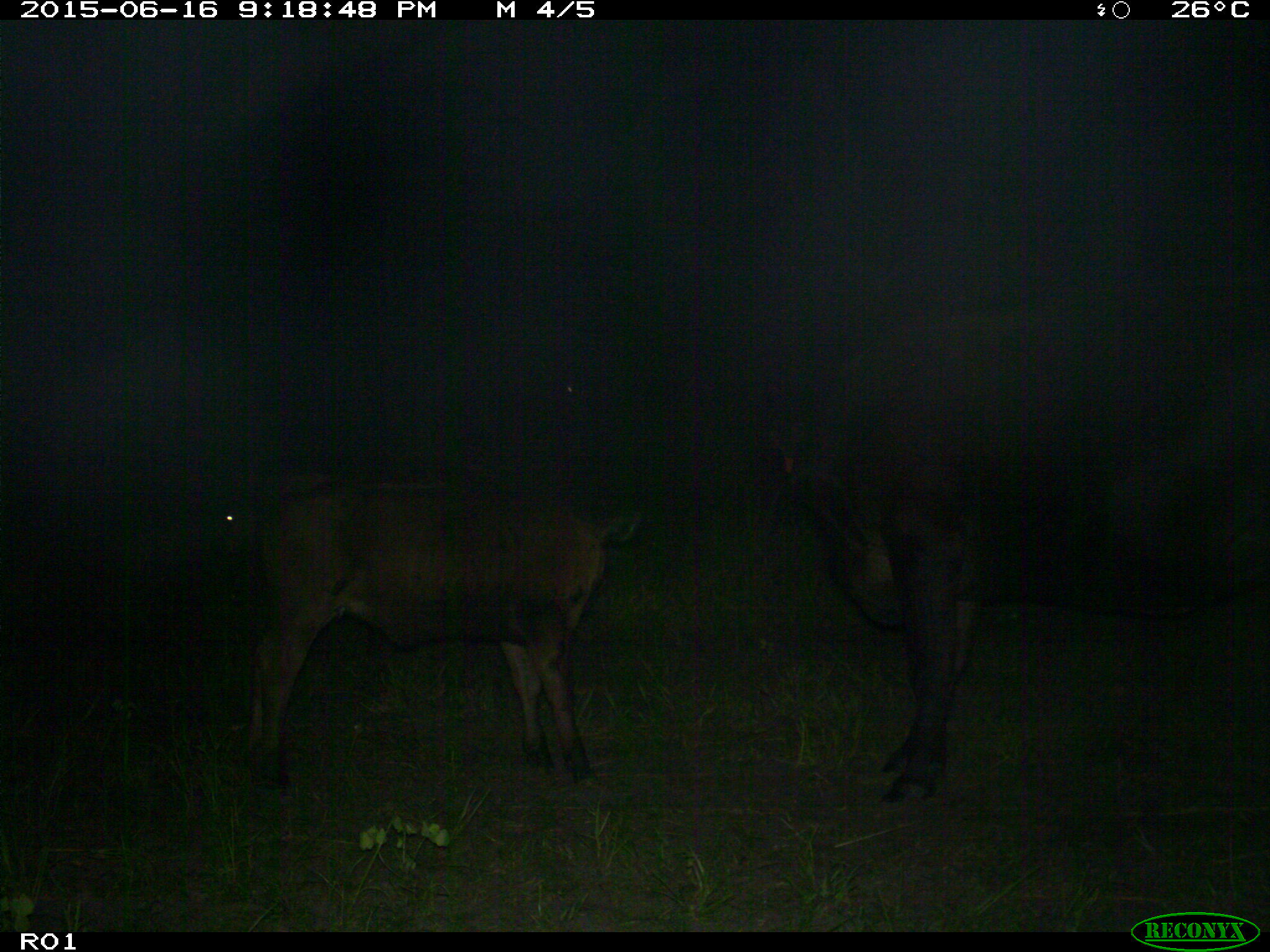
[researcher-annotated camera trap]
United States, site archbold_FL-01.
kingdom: Animalia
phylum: Chordata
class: Mammalia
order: Artiodactyla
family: Bovidae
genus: Bos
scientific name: Bos taurus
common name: domestic cow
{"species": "Bos taurus (domestic cow)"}